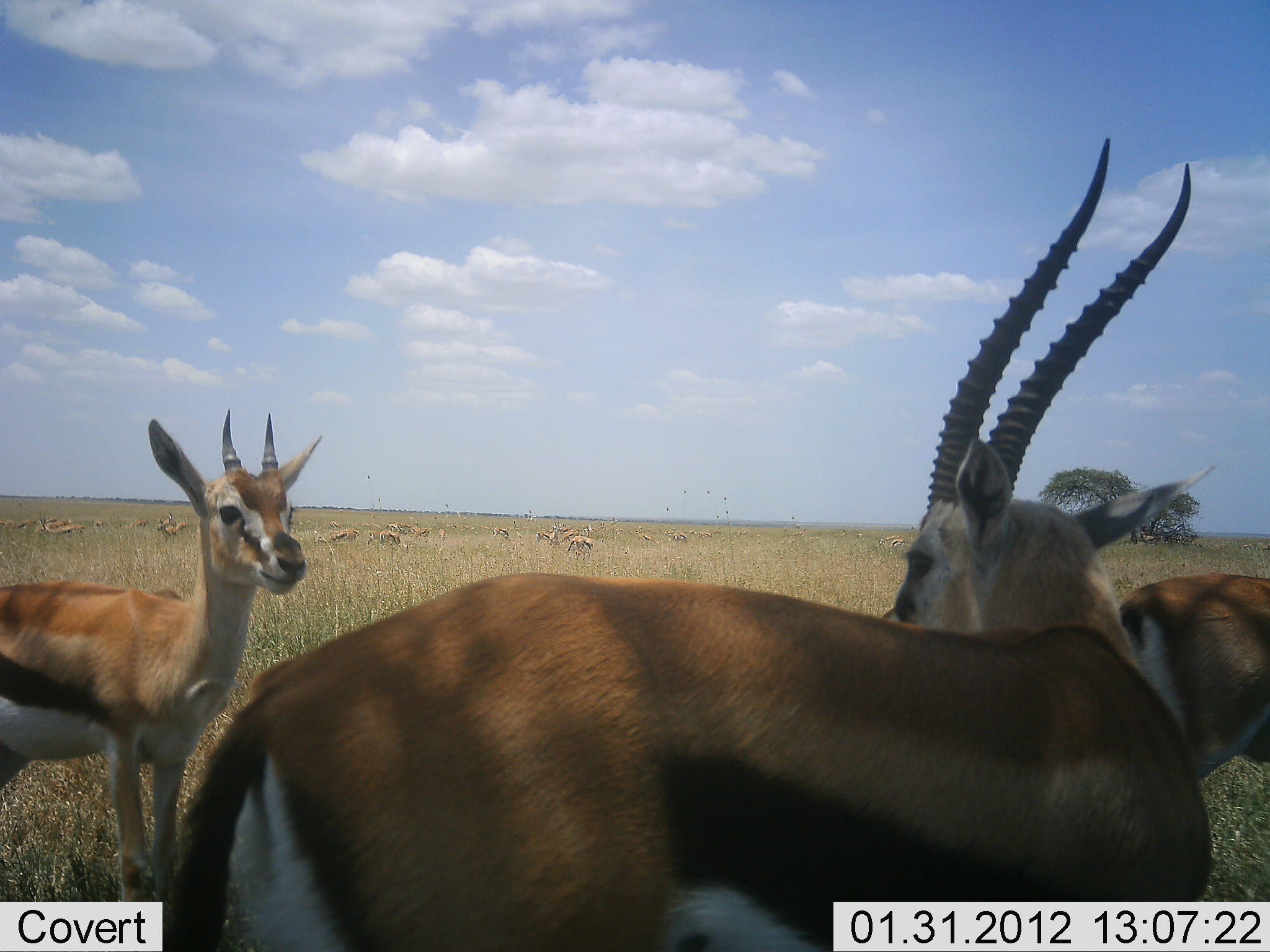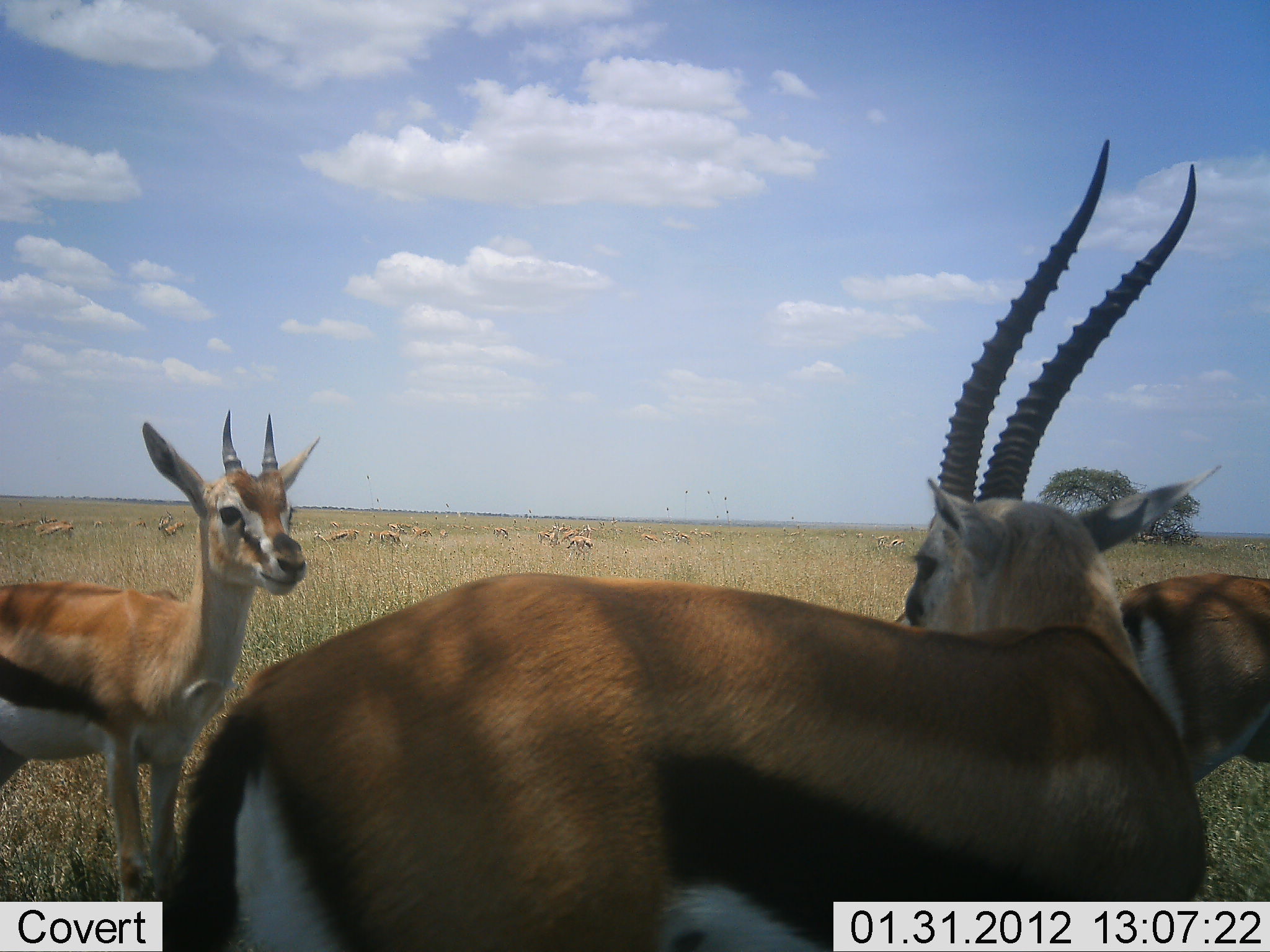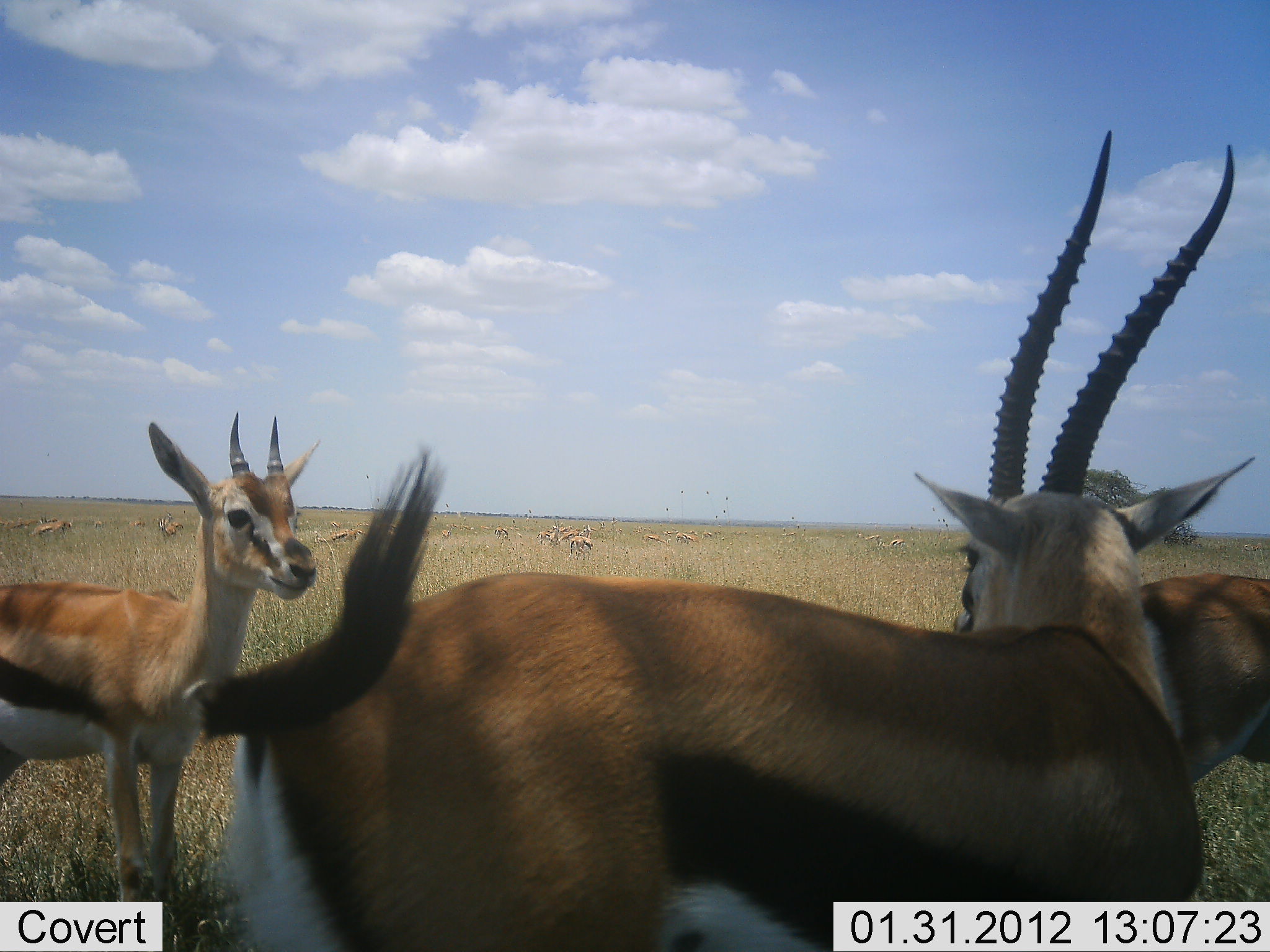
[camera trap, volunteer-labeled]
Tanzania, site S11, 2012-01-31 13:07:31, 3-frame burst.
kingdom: Animalia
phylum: Chordata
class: Mammalia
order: Artiodactyla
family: Bovidae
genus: Eudorcas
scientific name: Eudorcas thomsonii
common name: thomson's gazelle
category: gazellethomsons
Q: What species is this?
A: Gazellethomsons (thomson's gazelle) (Eudorcas thomsonii).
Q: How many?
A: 11-50.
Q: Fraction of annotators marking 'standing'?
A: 100%.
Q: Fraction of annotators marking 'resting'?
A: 0%.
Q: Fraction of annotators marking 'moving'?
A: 19%.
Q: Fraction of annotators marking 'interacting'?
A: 0%.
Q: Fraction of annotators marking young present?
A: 12%.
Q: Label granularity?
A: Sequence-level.